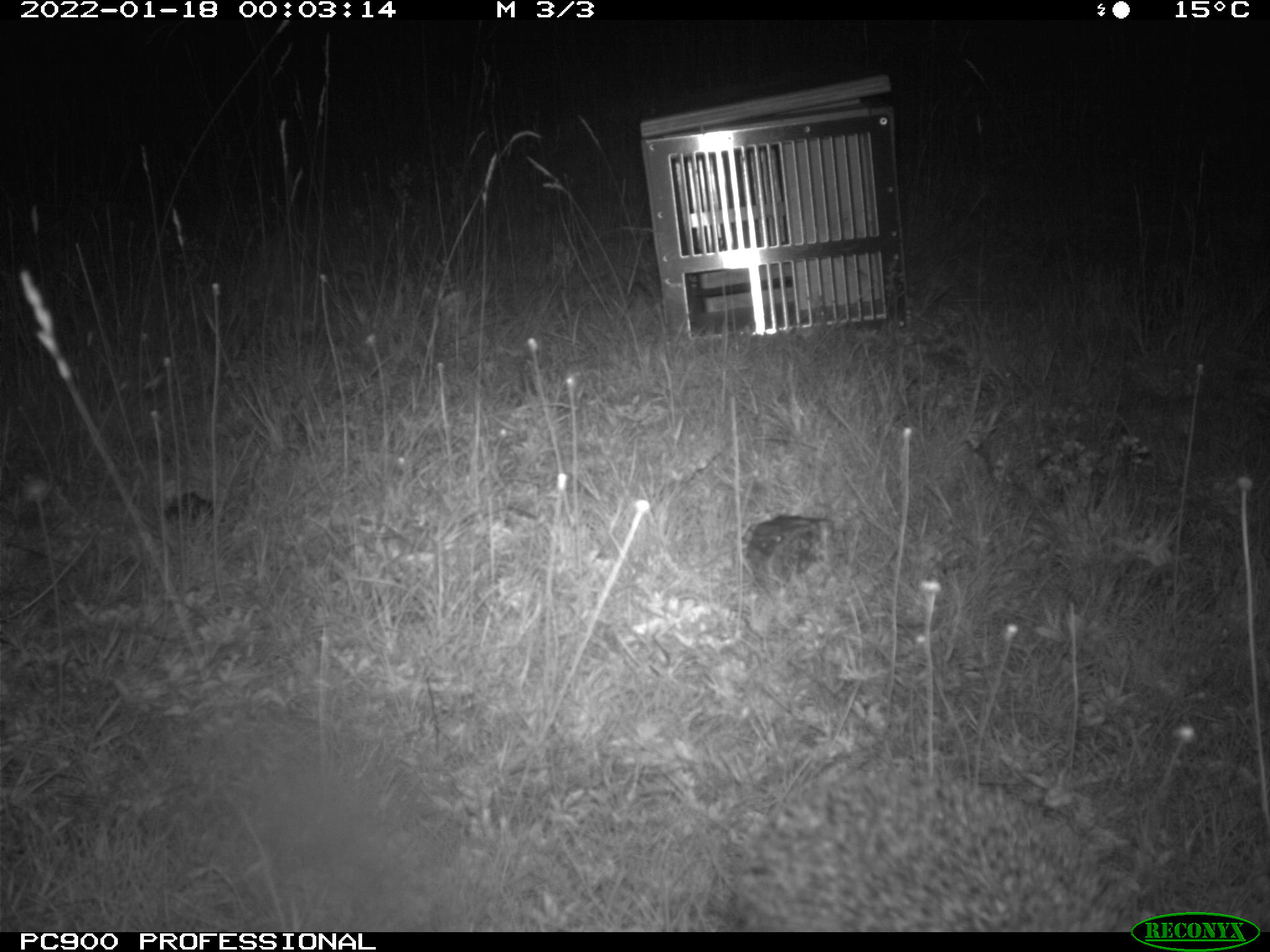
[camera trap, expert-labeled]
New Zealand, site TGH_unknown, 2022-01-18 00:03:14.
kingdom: Animalia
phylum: Chordata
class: Mammalia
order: Eulipotyphla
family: Erinaceidae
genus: Erinaceus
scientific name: Erinaceus europaeus europaeus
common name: european hedgehog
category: hedgehog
Hedgehog (european hedgehog) (Erinaceus europaeus europaeus).